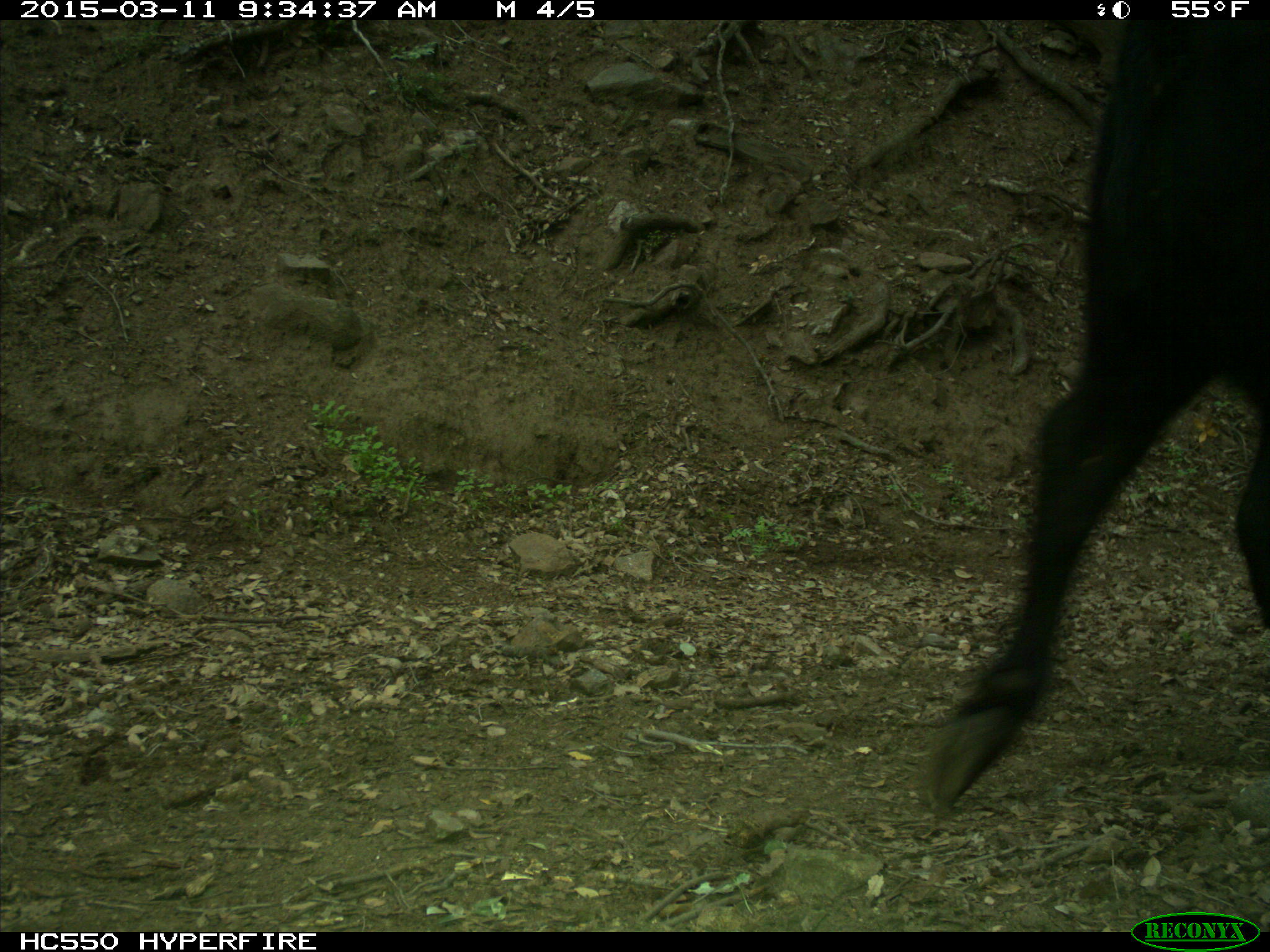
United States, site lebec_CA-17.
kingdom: Animalia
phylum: Chordata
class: Mammalia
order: Artiodactyla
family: Bovidae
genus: Bos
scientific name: Bos taurus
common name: domestic cow